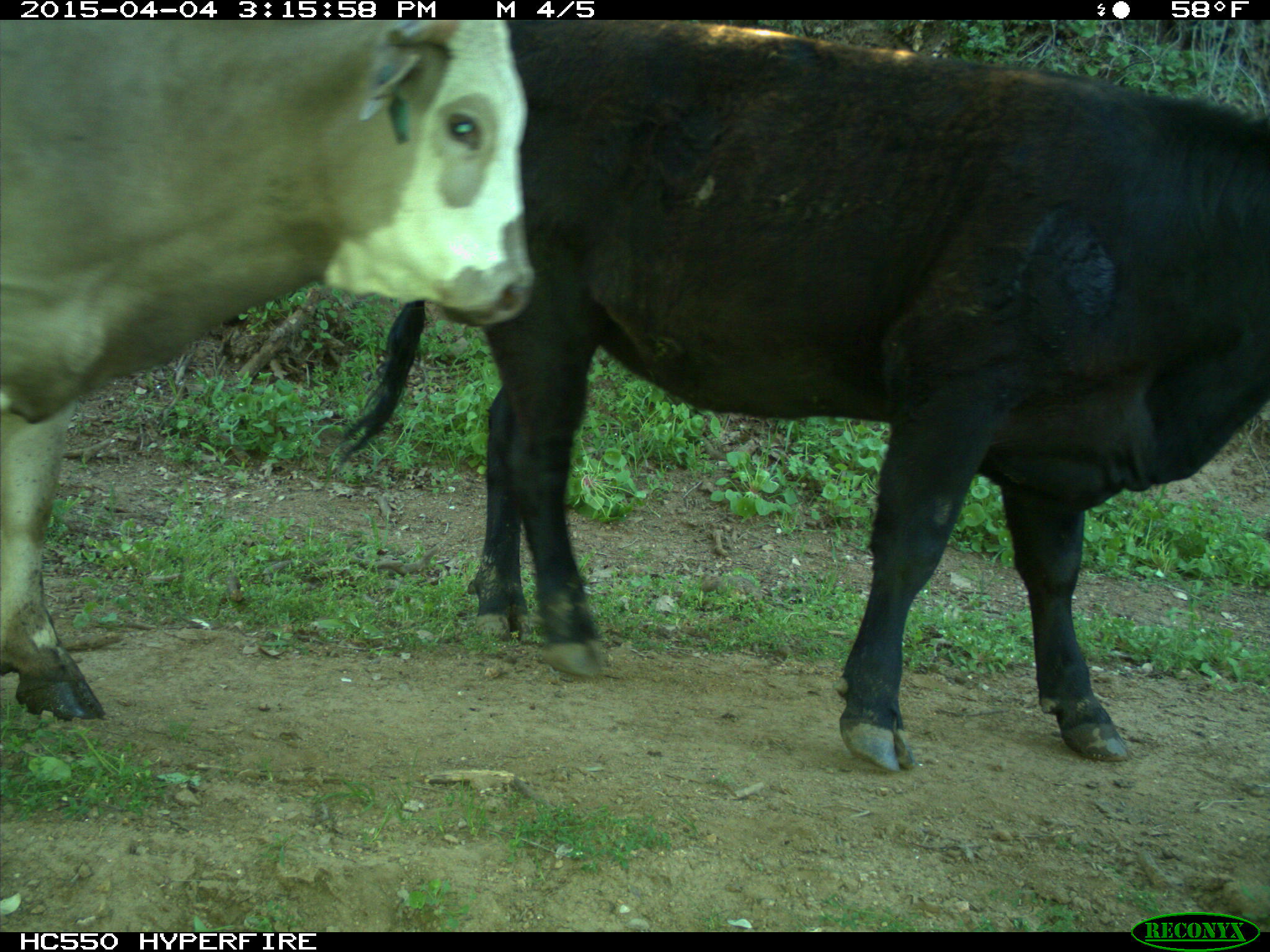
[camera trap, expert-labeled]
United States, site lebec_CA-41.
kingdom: Animalia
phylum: Chordata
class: Mammalia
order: Artiodactyla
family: Bovidae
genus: Bos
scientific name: Bos taurus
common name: domestic cow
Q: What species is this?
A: Bos taurus (domestic cow).